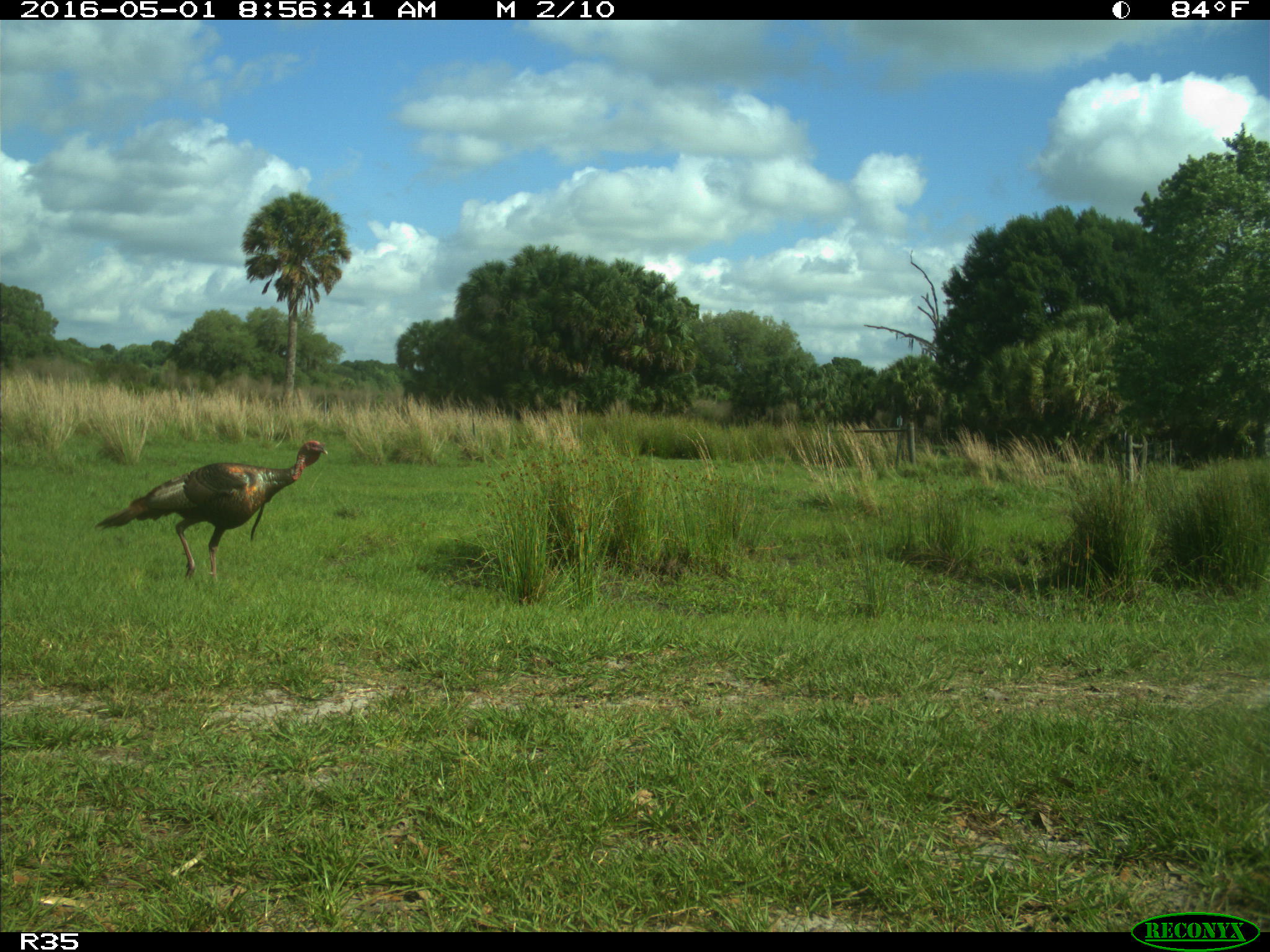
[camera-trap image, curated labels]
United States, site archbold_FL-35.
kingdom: Animalia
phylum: Chordata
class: Aves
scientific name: Aves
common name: birds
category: unidentified bird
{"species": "unidentified bird (birds) (Aves)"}